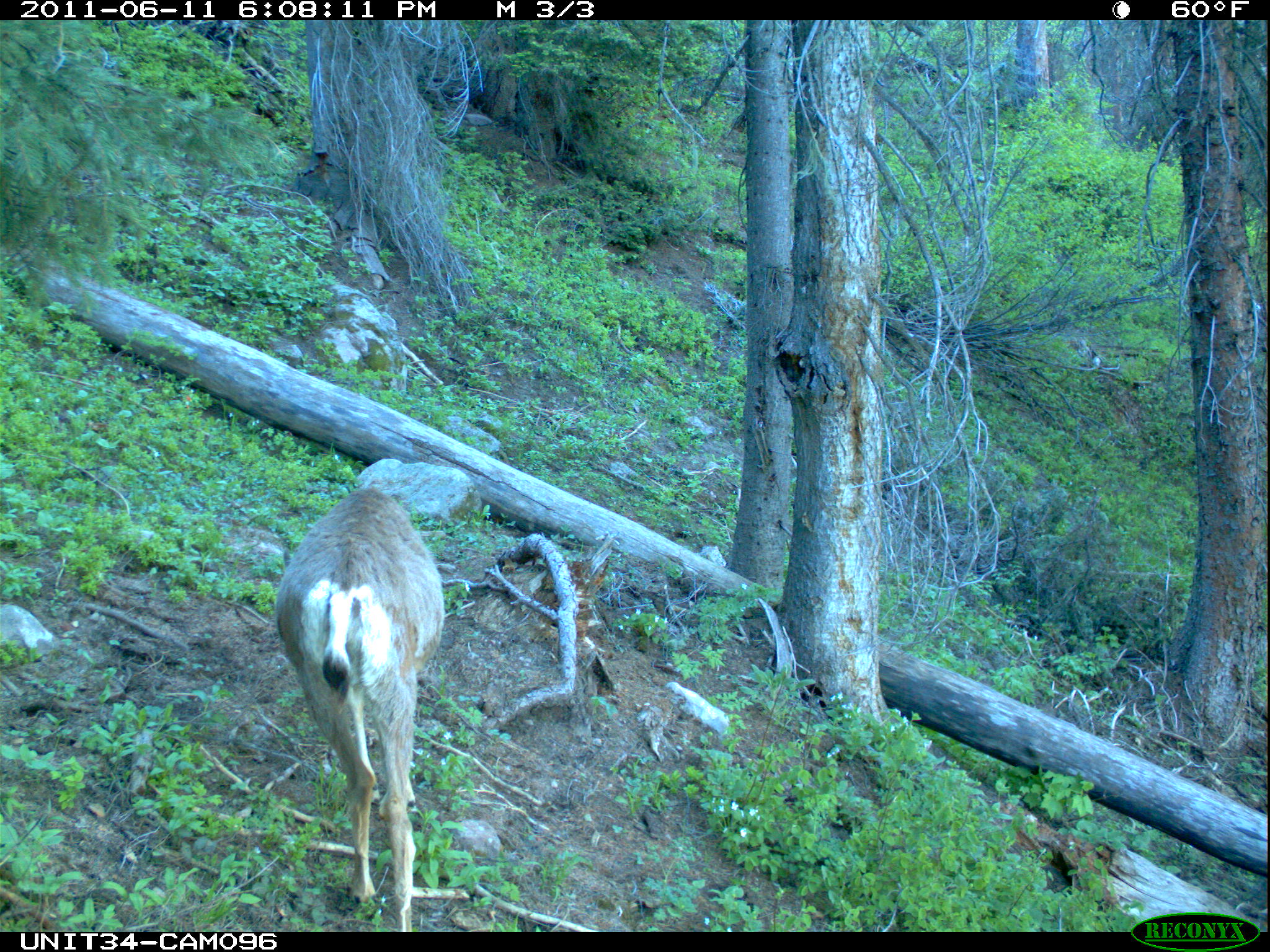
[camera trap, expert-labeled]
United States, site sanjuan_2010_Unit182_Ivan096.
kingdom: Animalia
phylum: Chordata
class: Mammalia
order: Artiodactyla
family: Cervidae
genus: Odocoileus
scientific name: Odocoileus hemionus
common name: mule deer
Odocoileus hemionus (mule deer).